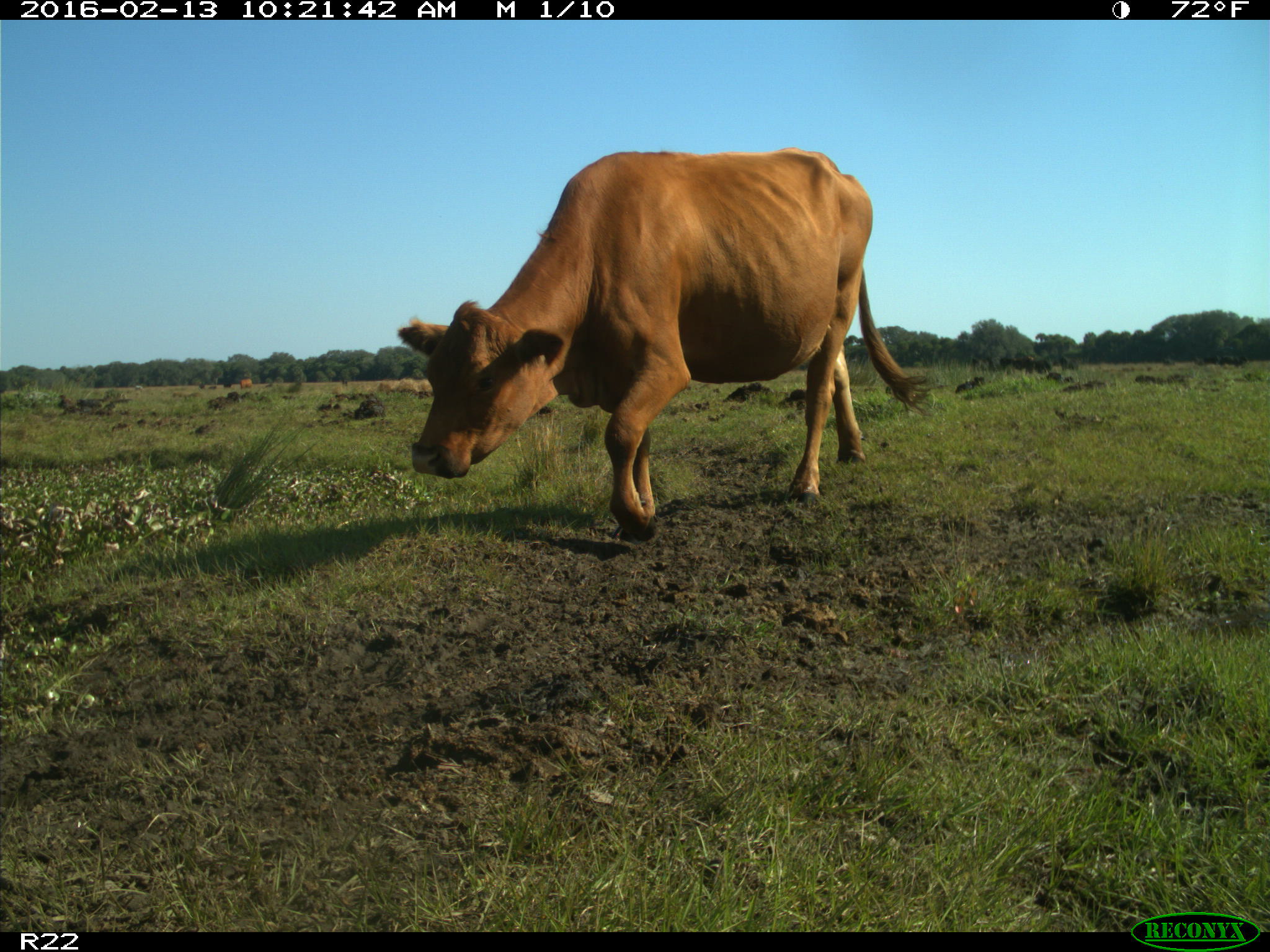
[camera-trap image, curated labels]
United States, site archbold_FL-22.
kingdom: Animalia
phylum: Chordata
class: Mammalia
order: Artiodactyla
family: Bovidae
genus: Bos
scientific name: Bos taurus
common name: domestic cow